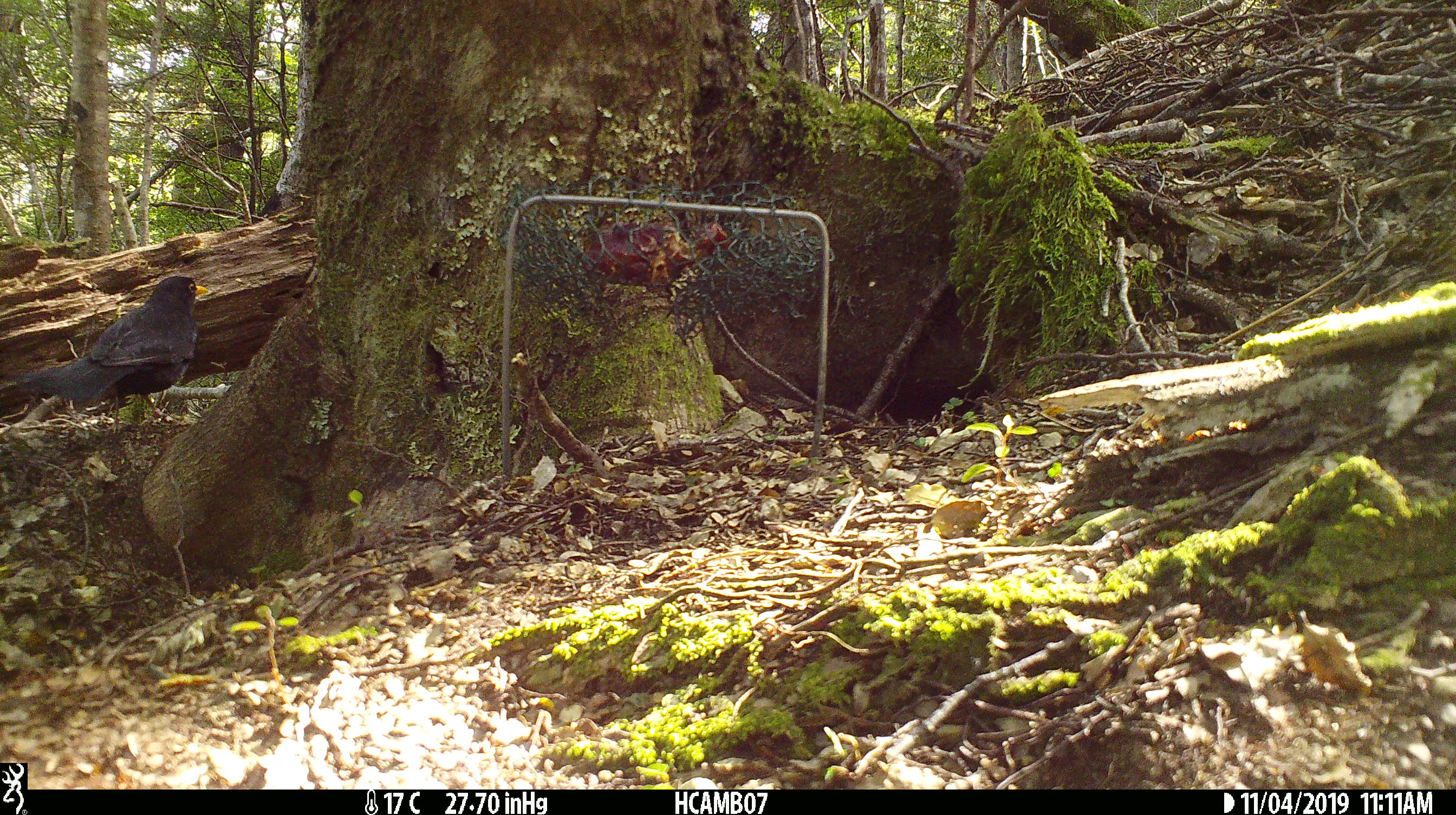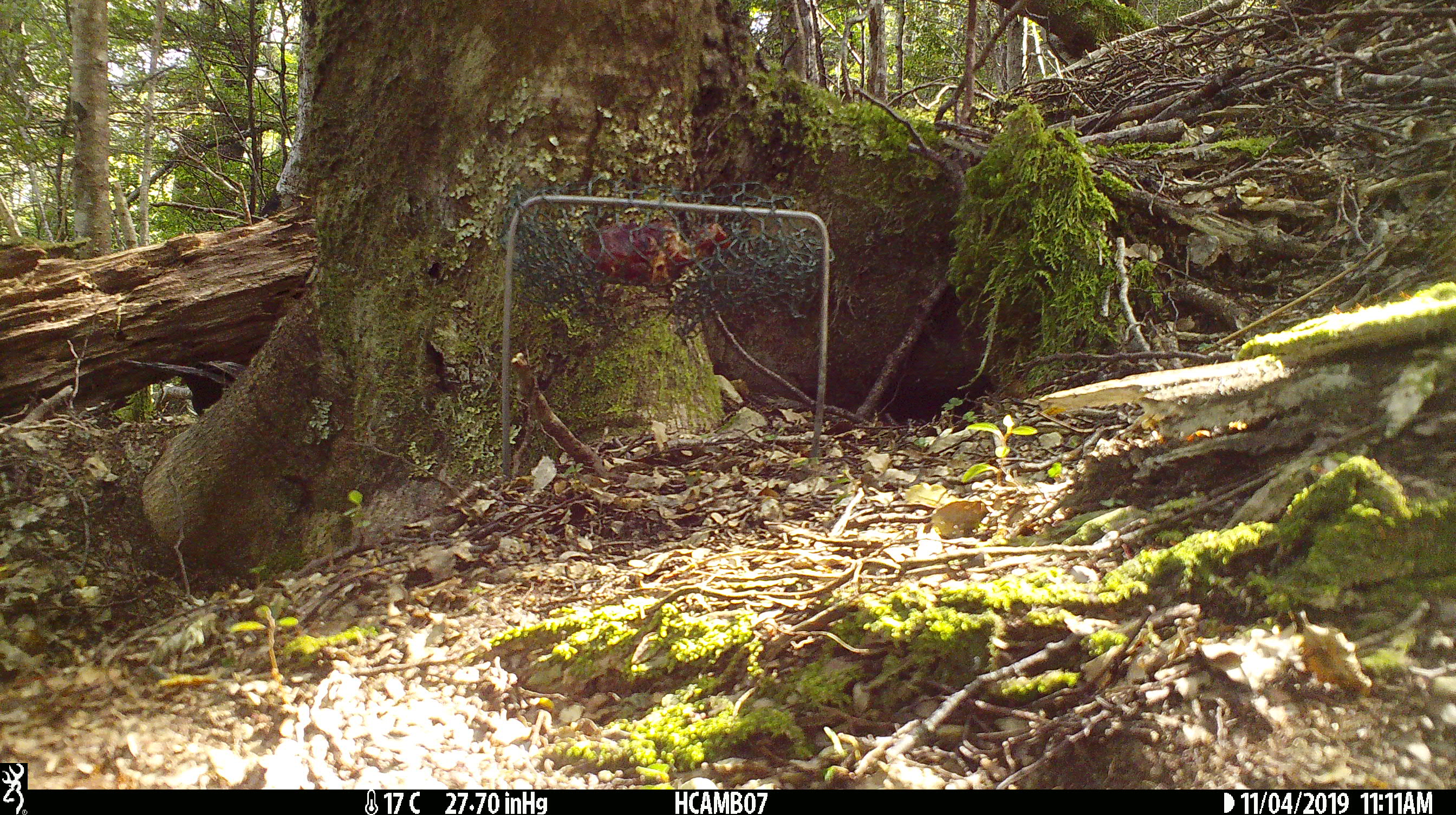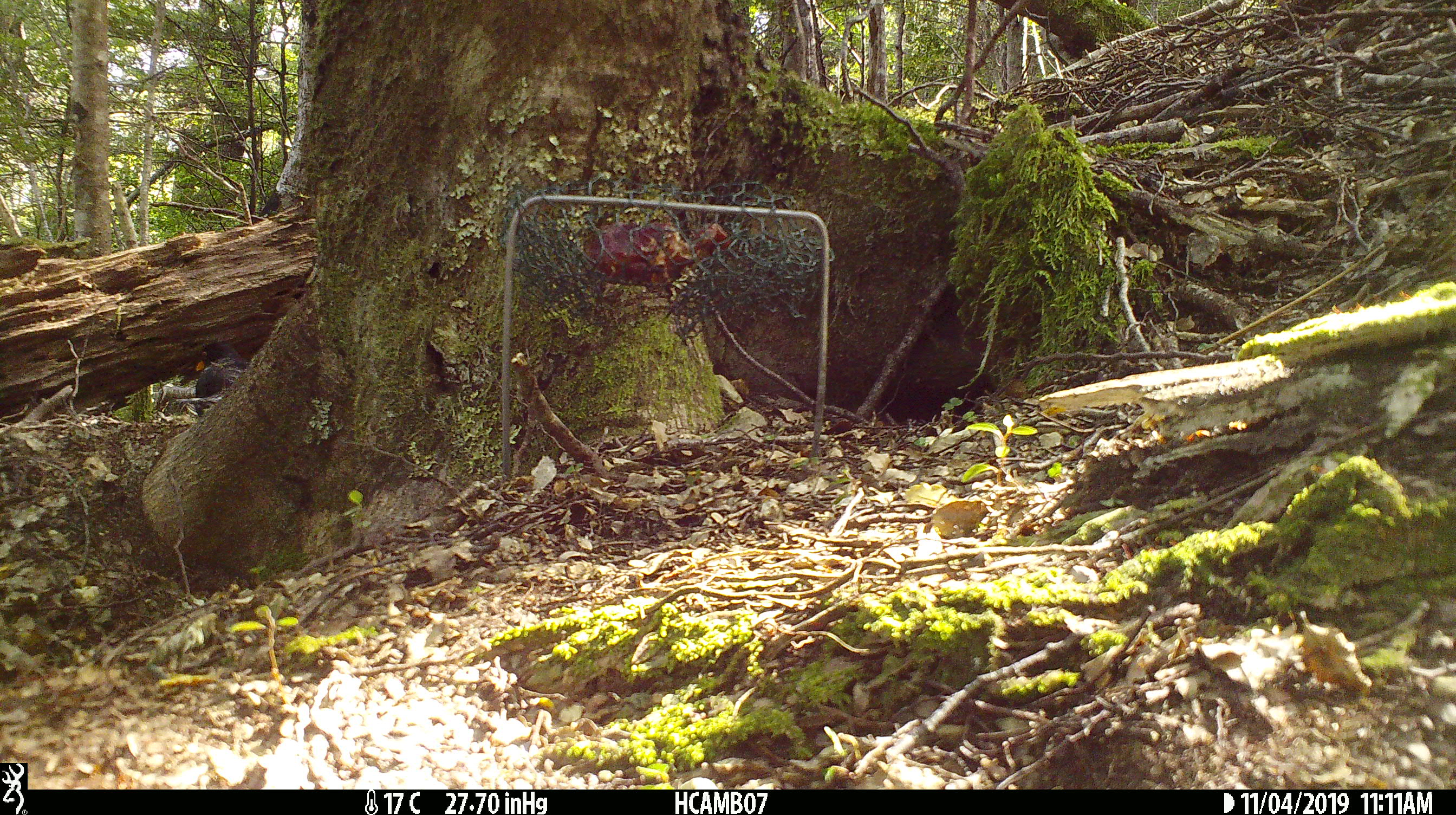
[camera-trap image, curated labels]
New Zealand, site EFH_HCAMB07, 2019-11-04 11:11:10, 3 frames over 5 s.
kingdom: Animalia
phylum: Chordata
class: Aves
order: Passeriformes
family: Turdidae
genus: Turdus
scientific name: Turdus merula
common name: eurasian blackbird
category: blackbird